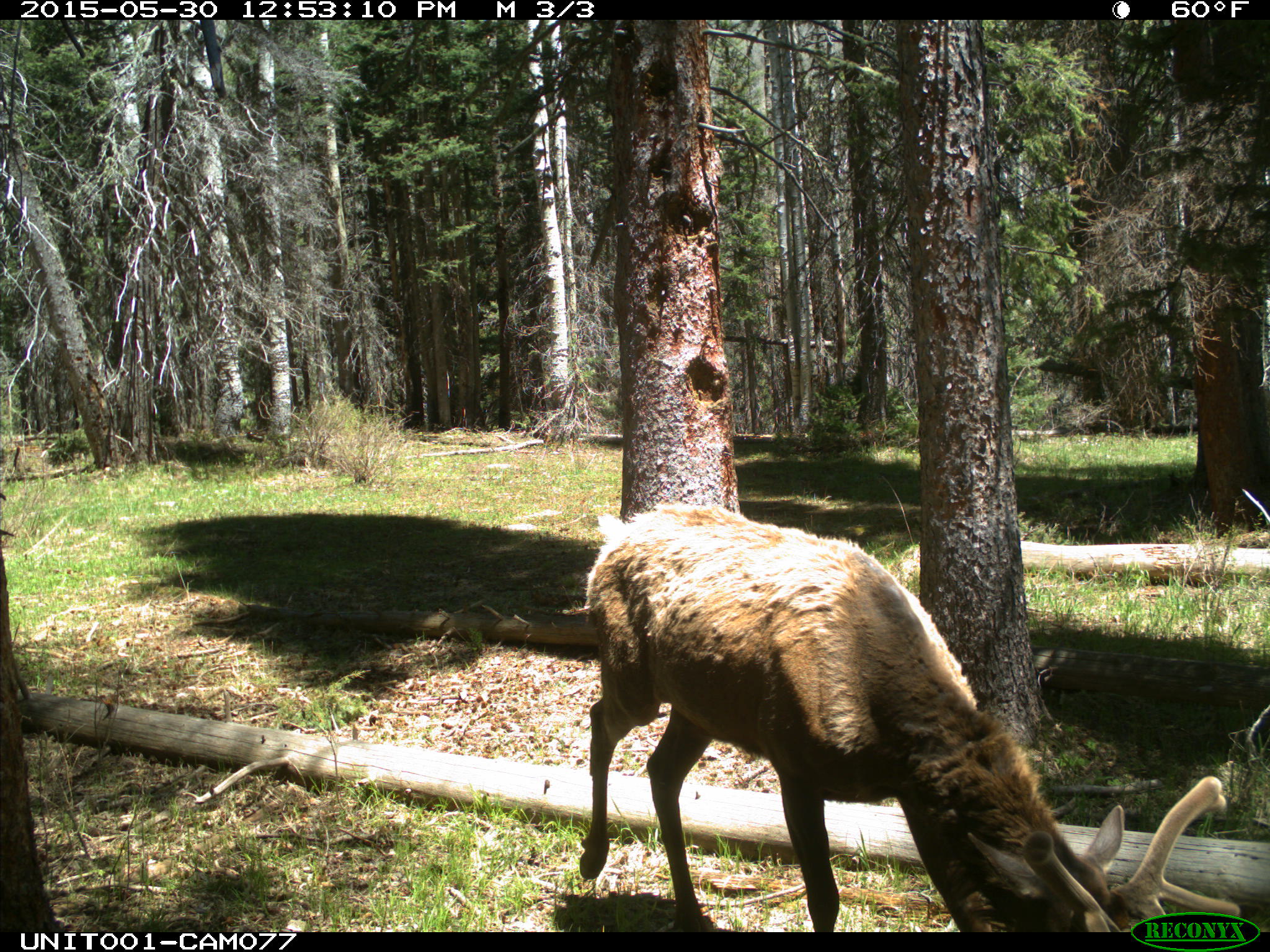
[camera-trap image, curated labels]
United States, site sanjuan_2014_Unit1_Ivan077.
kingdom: Animalia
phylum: Chordata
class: Mammalia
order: Artiodactyla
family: Cervidae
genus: Cervus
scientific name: Cervus elaphus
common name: red deer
Cervus elaphus (red deer).